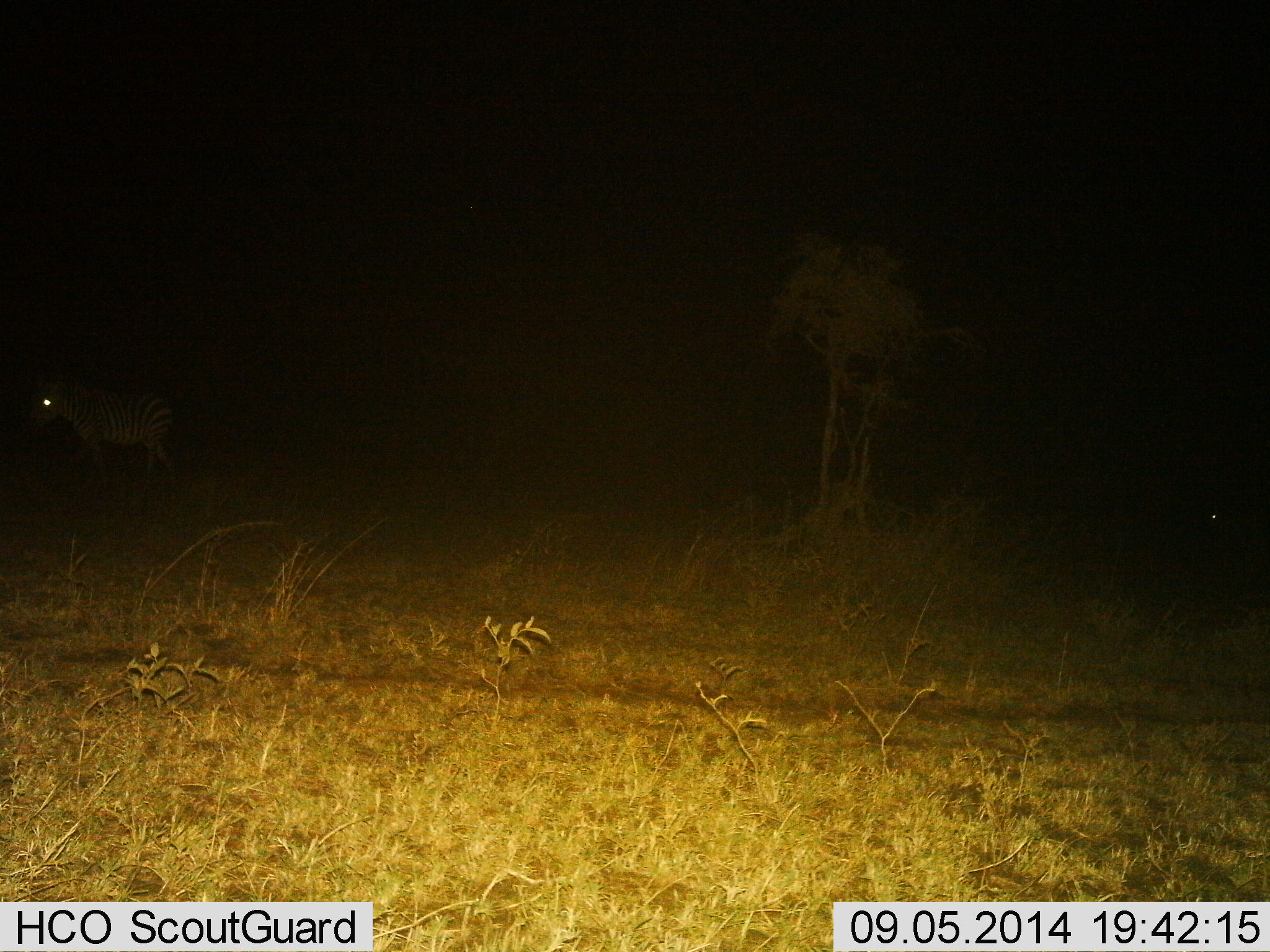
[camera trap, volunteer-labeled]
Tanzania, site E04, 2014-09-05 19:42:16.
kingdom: Animalia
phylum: Chordata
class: Mammalia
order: Perissodactyla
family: Equidae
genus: Equus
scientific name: Equus quagga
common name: plains zebra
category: zebra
Zebra (plains zebra) (Equus quagga), count 1. Behavior (volunteer vote fractions): standing 70%, resting 0%, moving 30%, interacting 0%. Young present (vote fraction): 0%. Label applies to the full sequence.